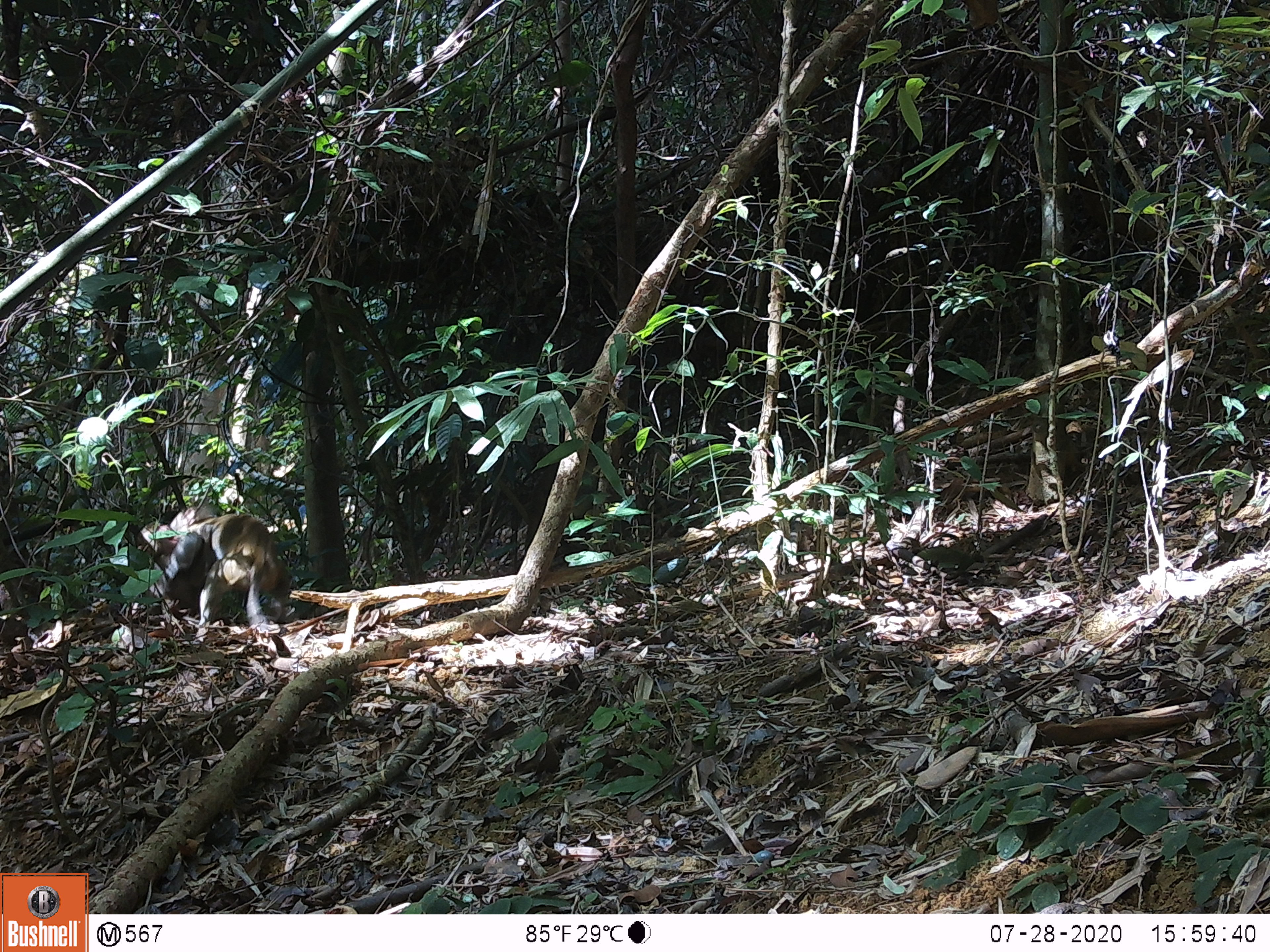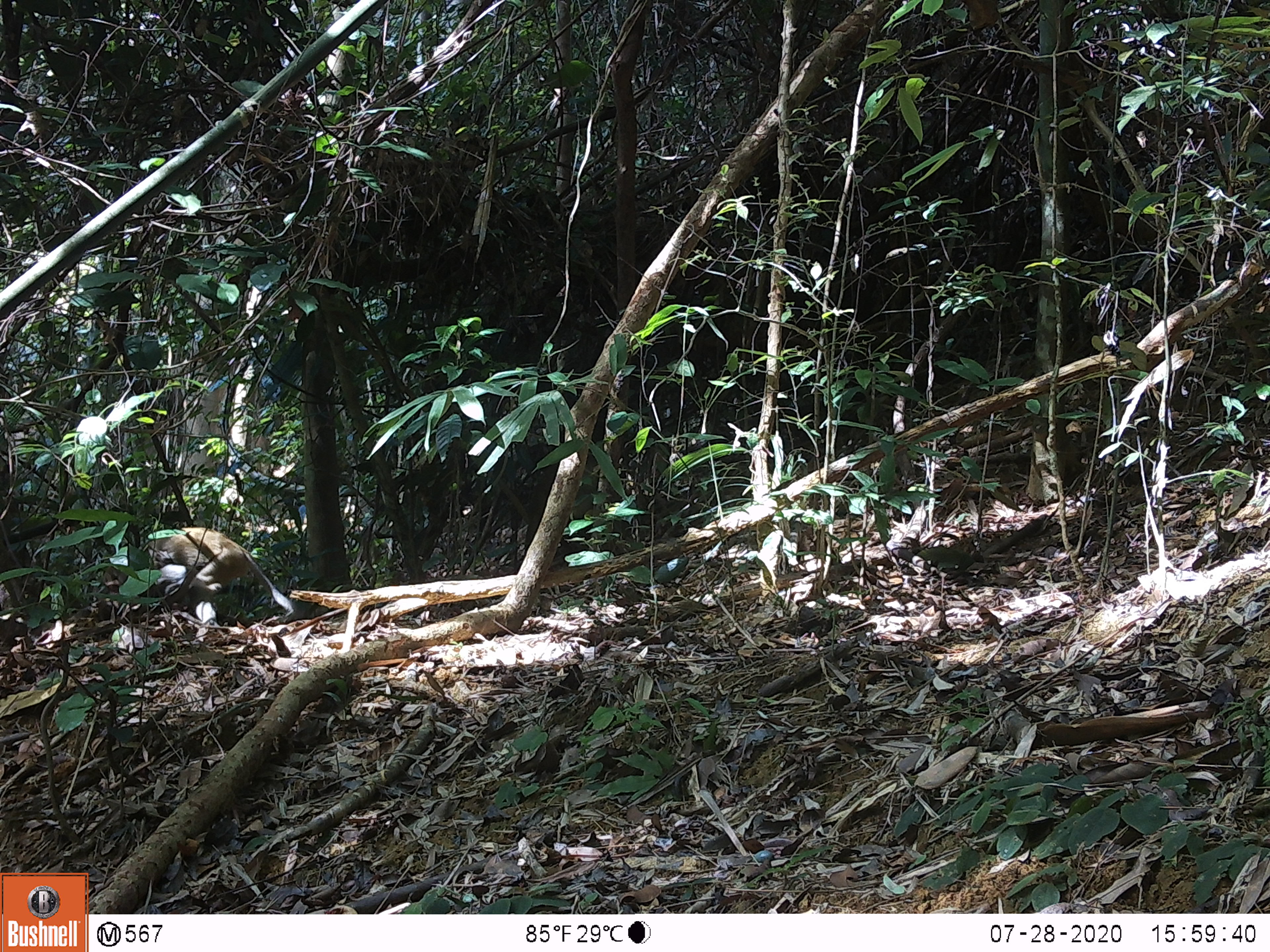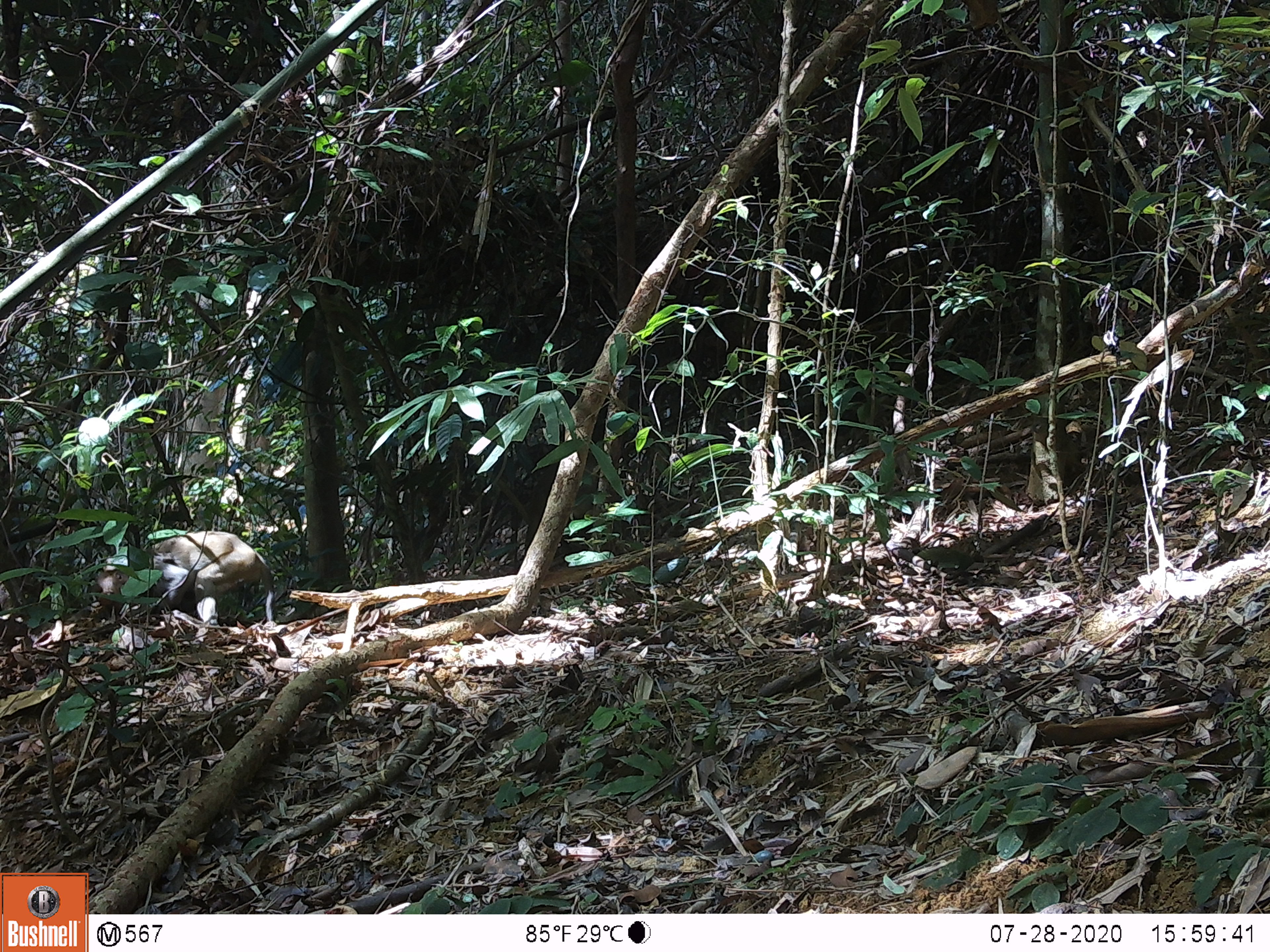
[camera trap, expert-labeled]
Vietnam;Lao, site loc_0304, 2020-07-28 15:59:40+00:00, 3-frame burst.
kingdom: Animalia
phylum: Chordata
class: Mammalia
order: Primates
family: Cercopithecidae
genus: Macaca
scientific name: Macaca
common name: macaques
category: assam or rhesus macaque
Assam or rhesus macaque (macaques) (Macaca). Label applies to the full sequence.